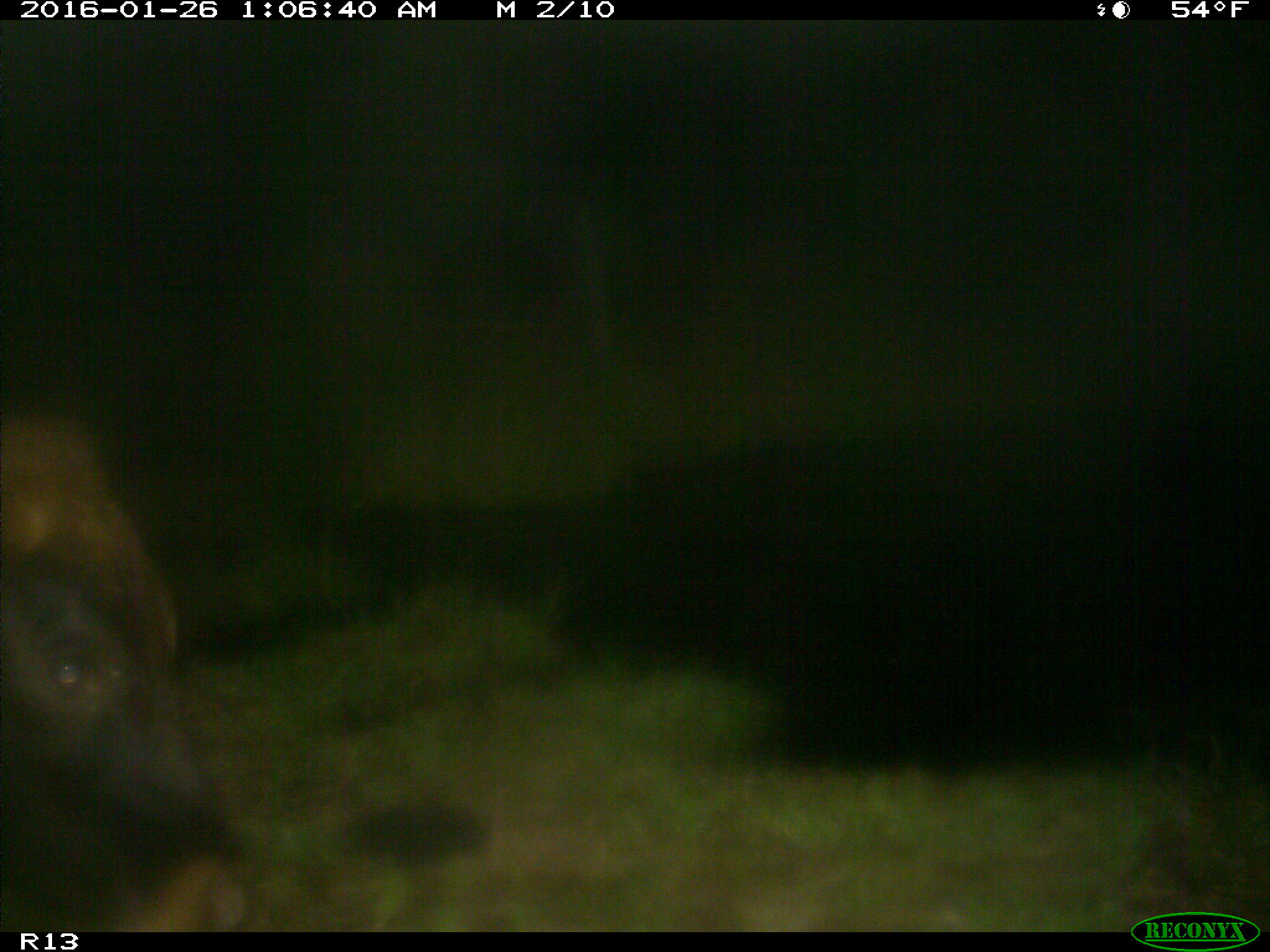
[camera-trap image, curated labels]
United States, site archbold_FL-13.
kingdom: Animalia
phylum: Chordata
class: Mammalia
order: Artiodactyla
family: Bovidae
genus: Bos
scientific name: Bos taurus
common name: domestic cow